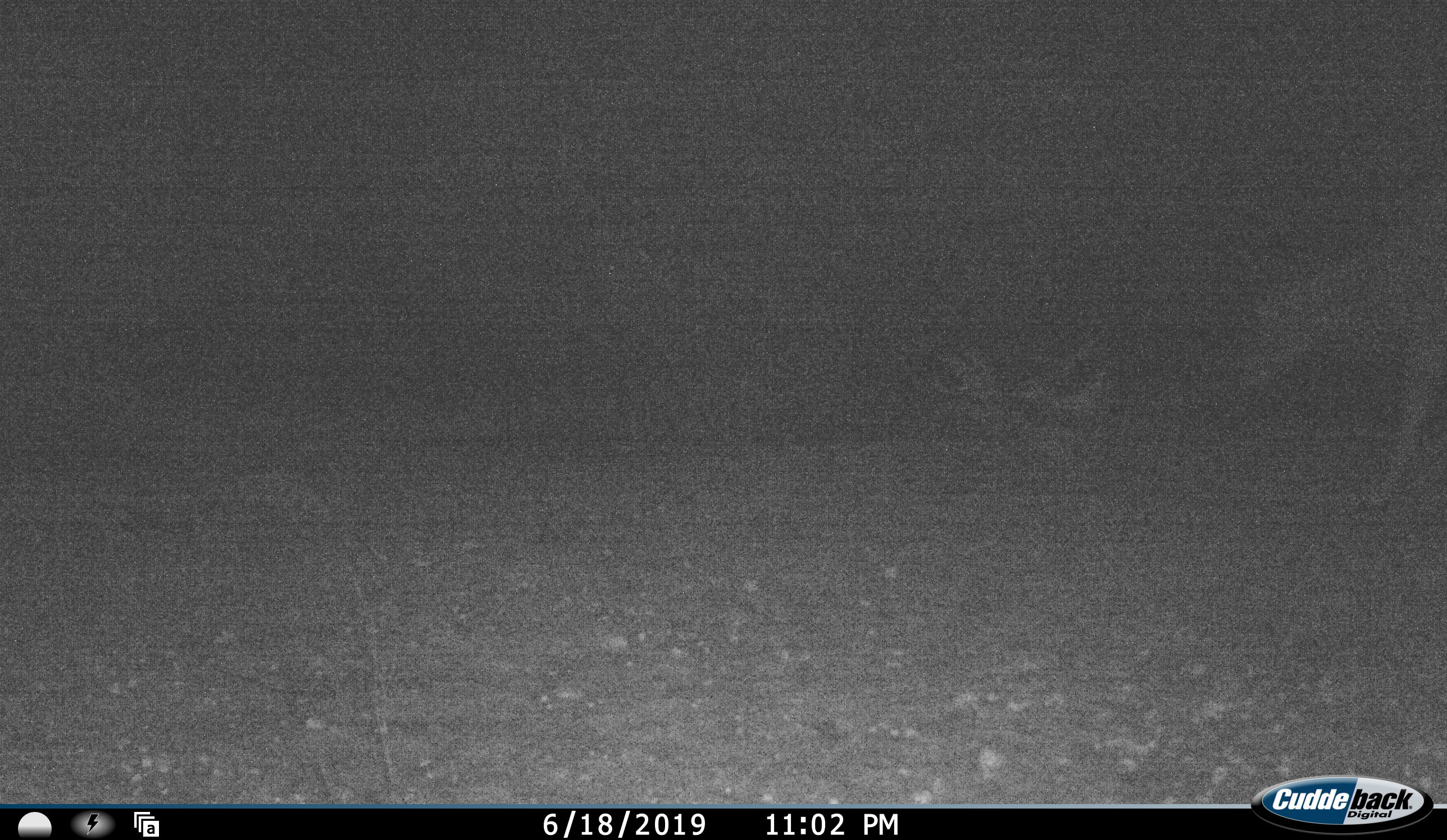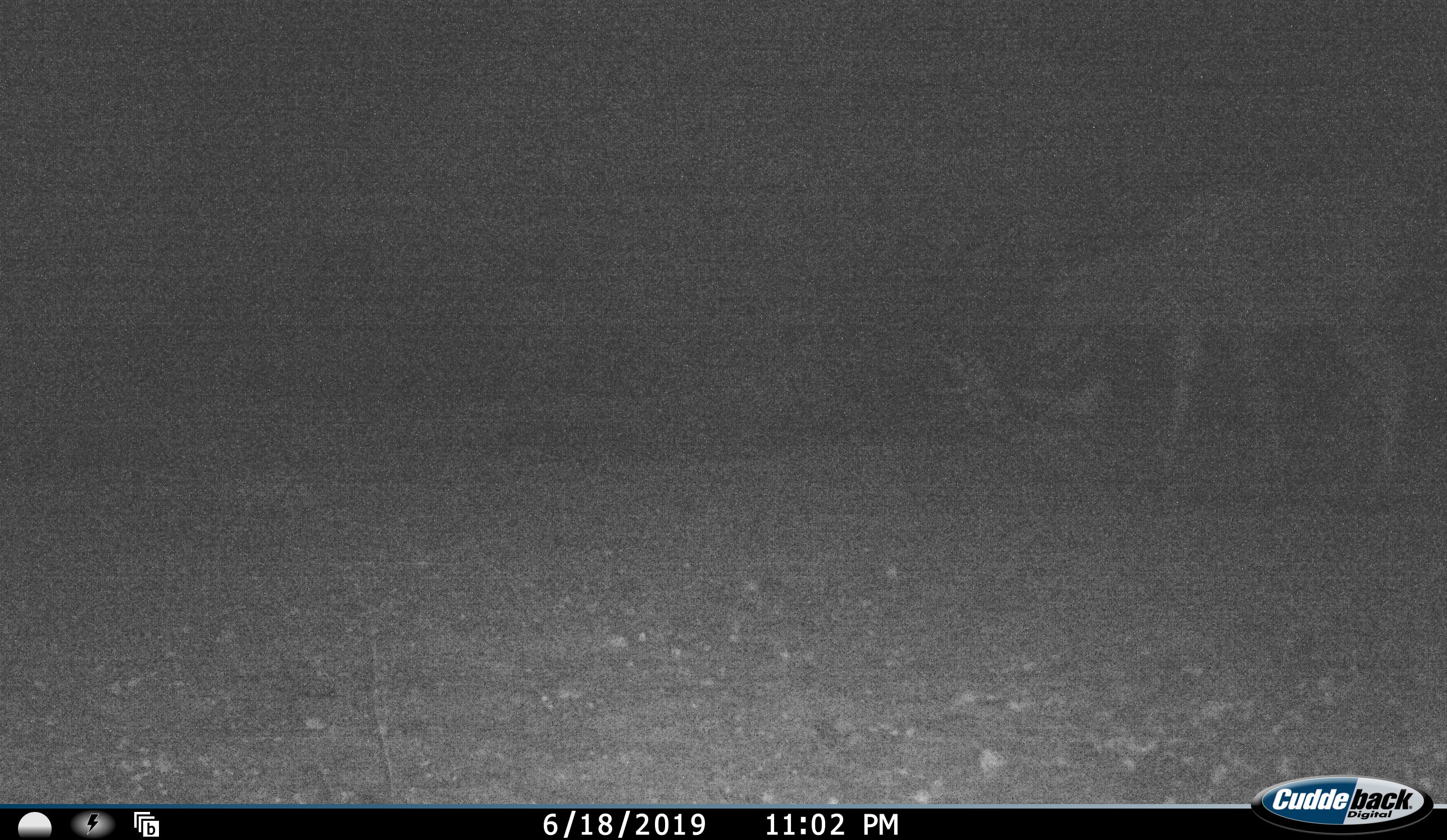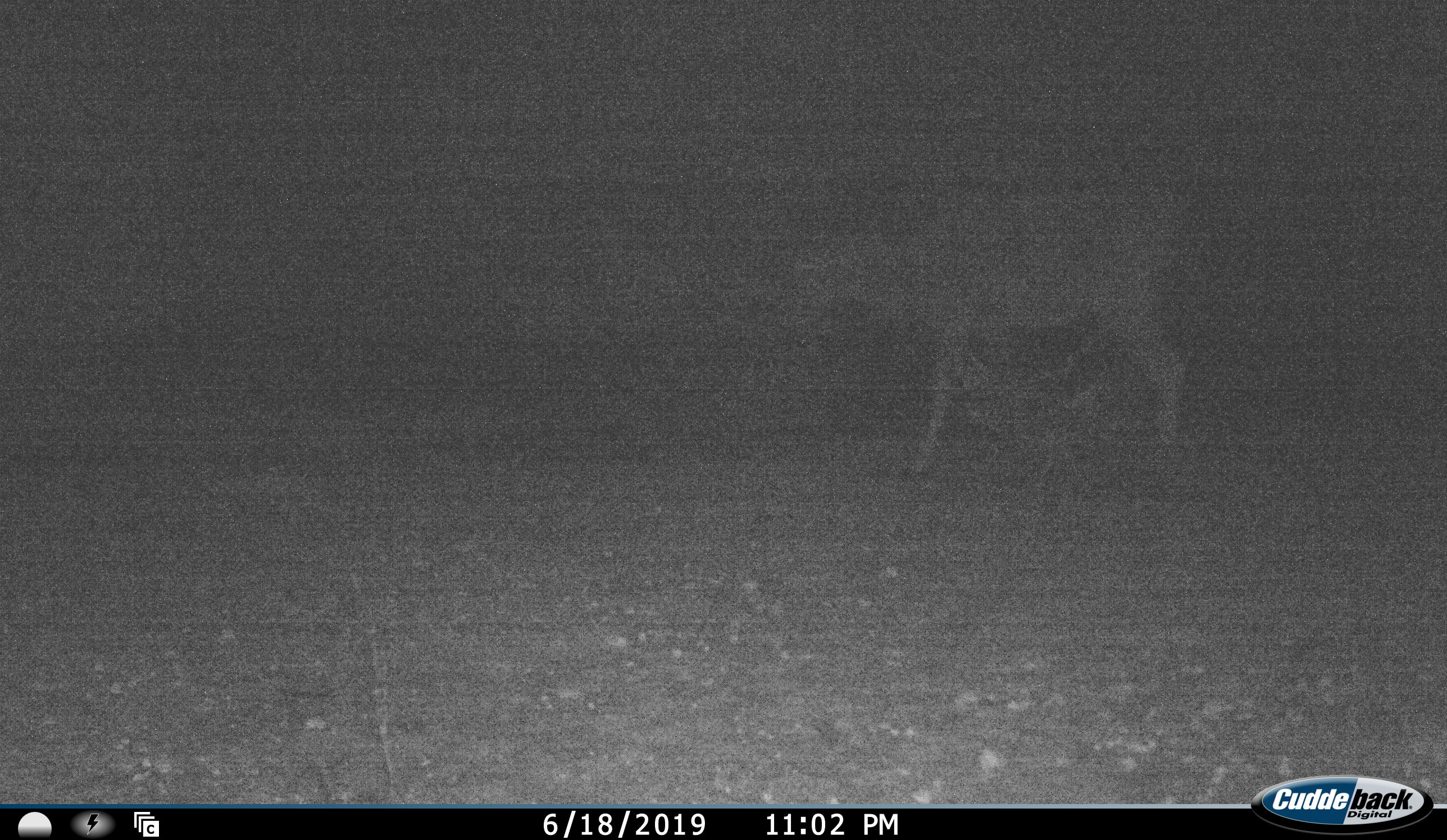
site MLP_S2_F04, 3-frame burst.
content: unidentified animal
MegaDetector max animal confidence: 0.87